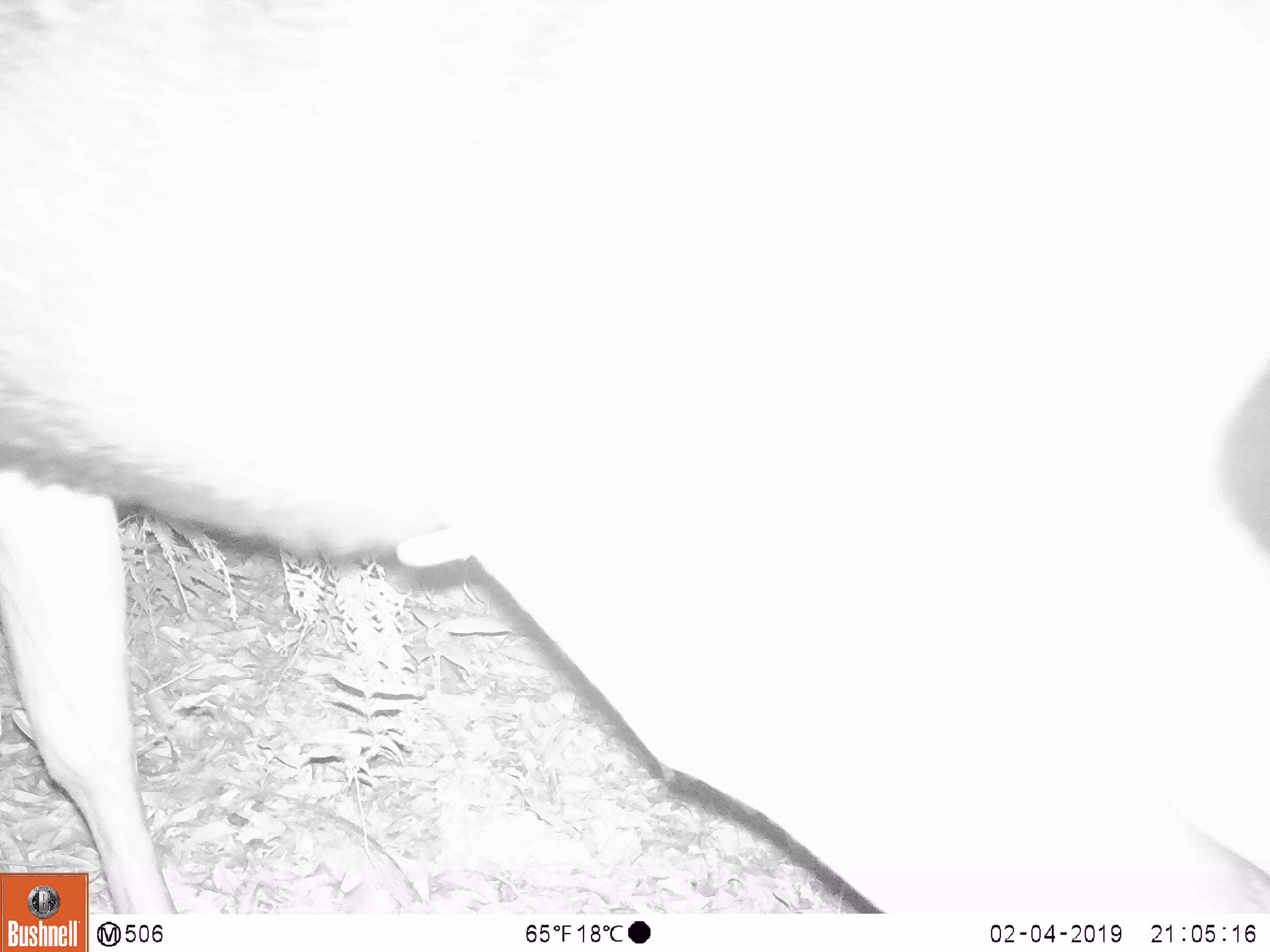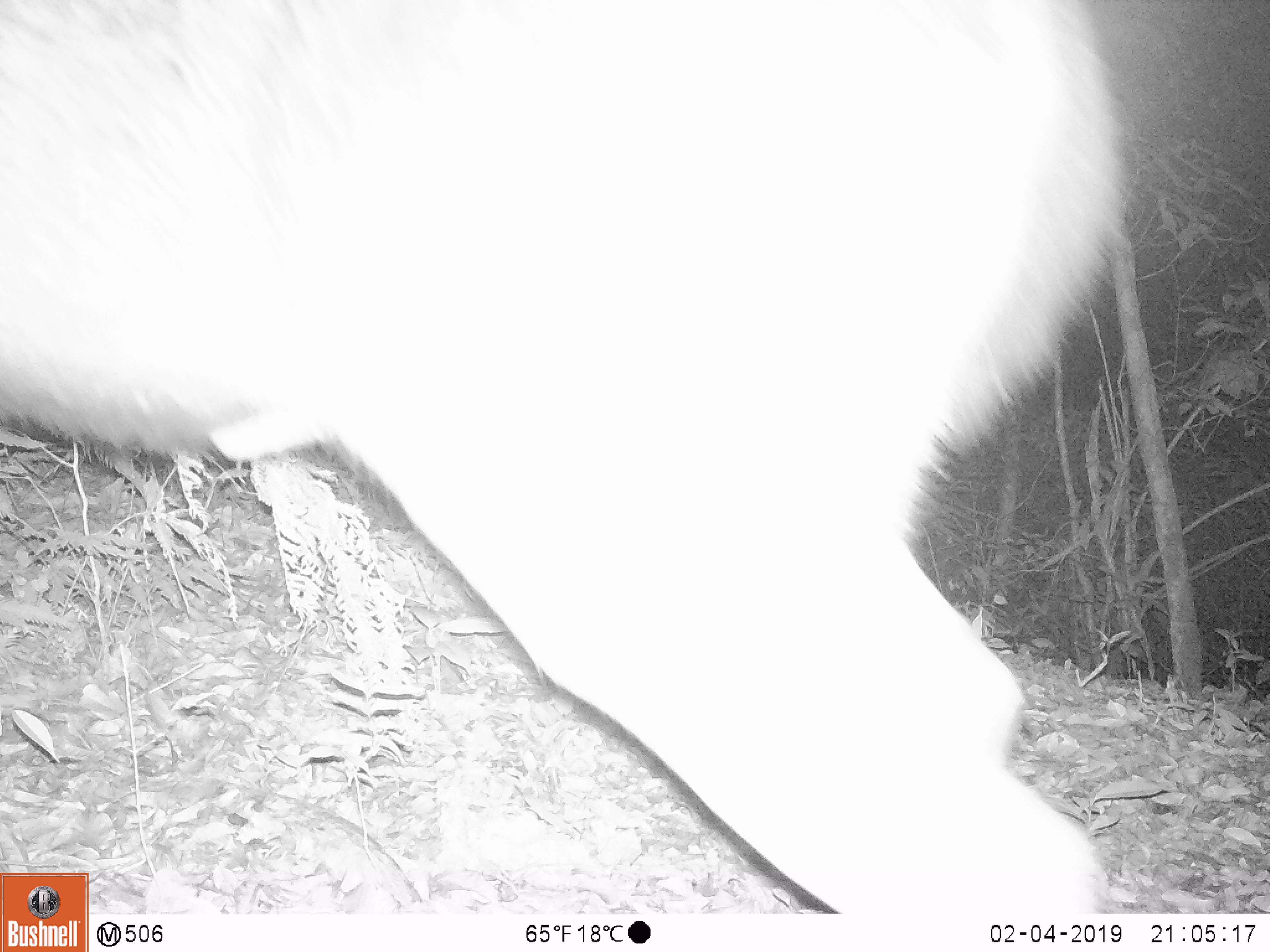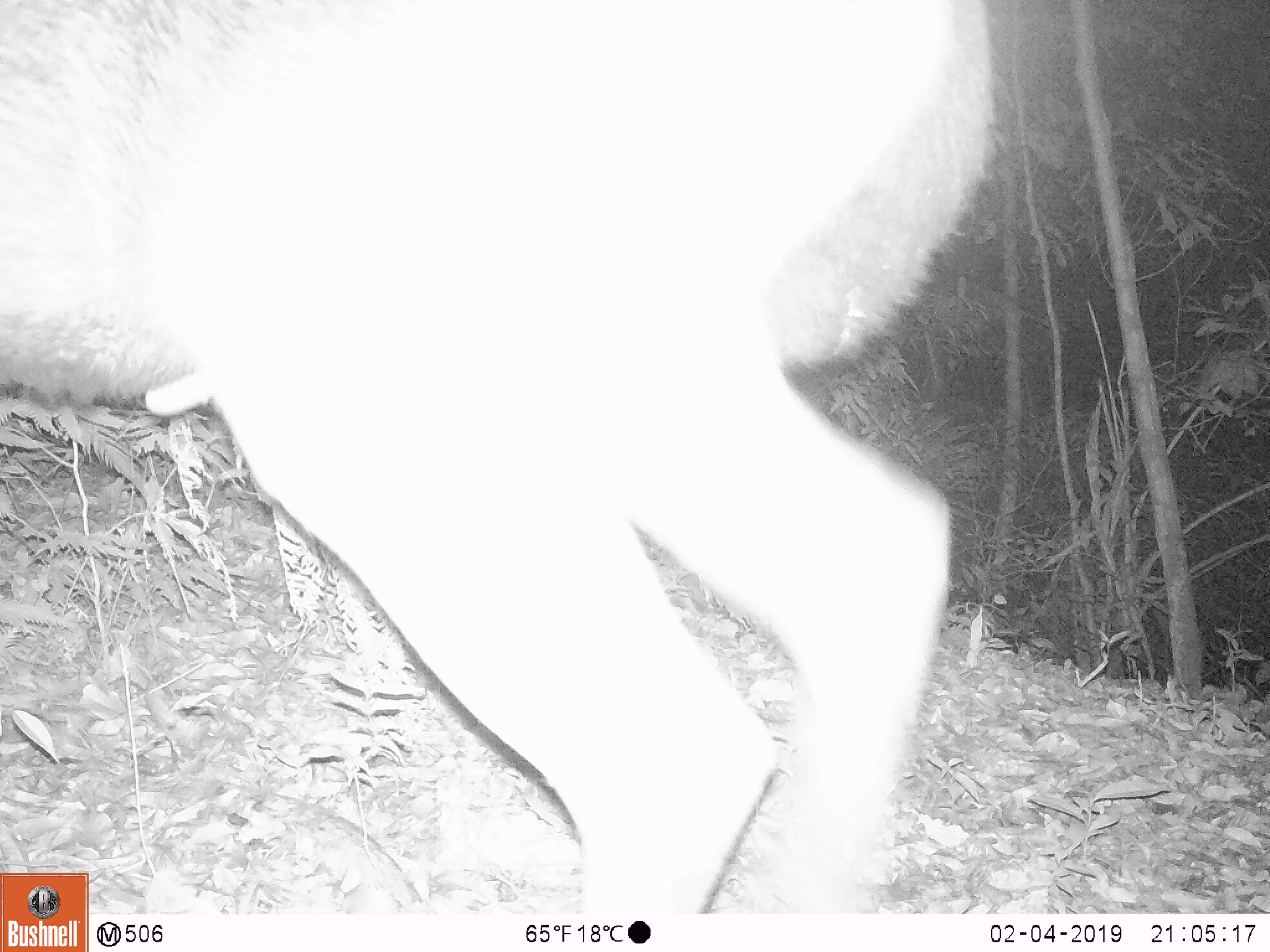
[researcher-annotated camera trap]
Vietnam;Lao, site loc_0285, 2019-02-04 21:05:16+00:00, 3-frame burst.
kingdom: Animalia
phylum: Chordata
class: Mammalia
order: Artiodactyla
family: Cervidae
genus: Rusa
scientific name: Rusa unicolor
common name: sambar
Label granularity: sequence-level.